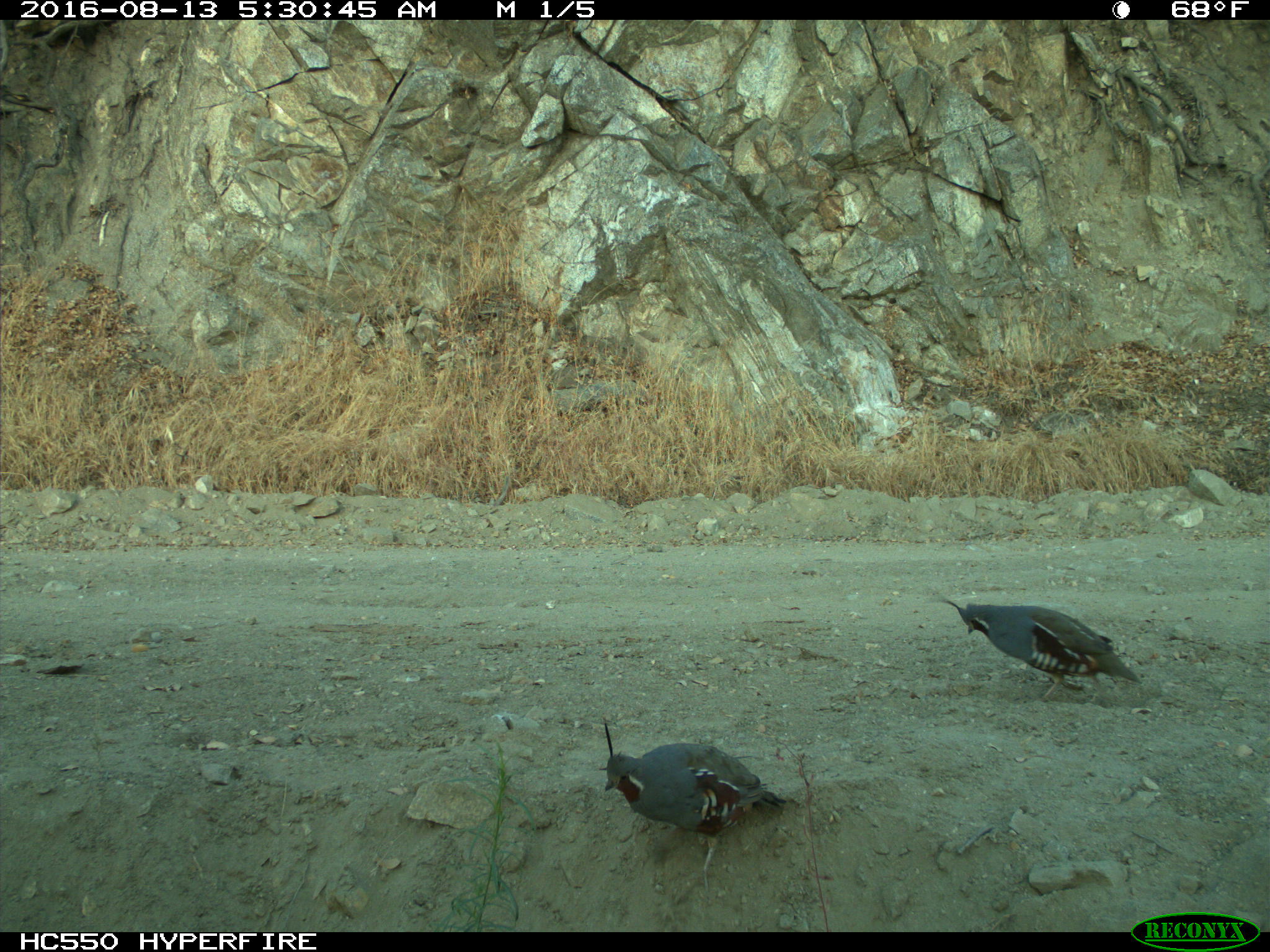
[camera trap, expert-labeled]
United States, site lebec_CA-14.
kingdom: Animalia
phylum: Chordata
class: Aves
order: Galliformes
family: Odontophoridae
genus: Callipepla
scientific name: Callipepla californica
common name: california quail